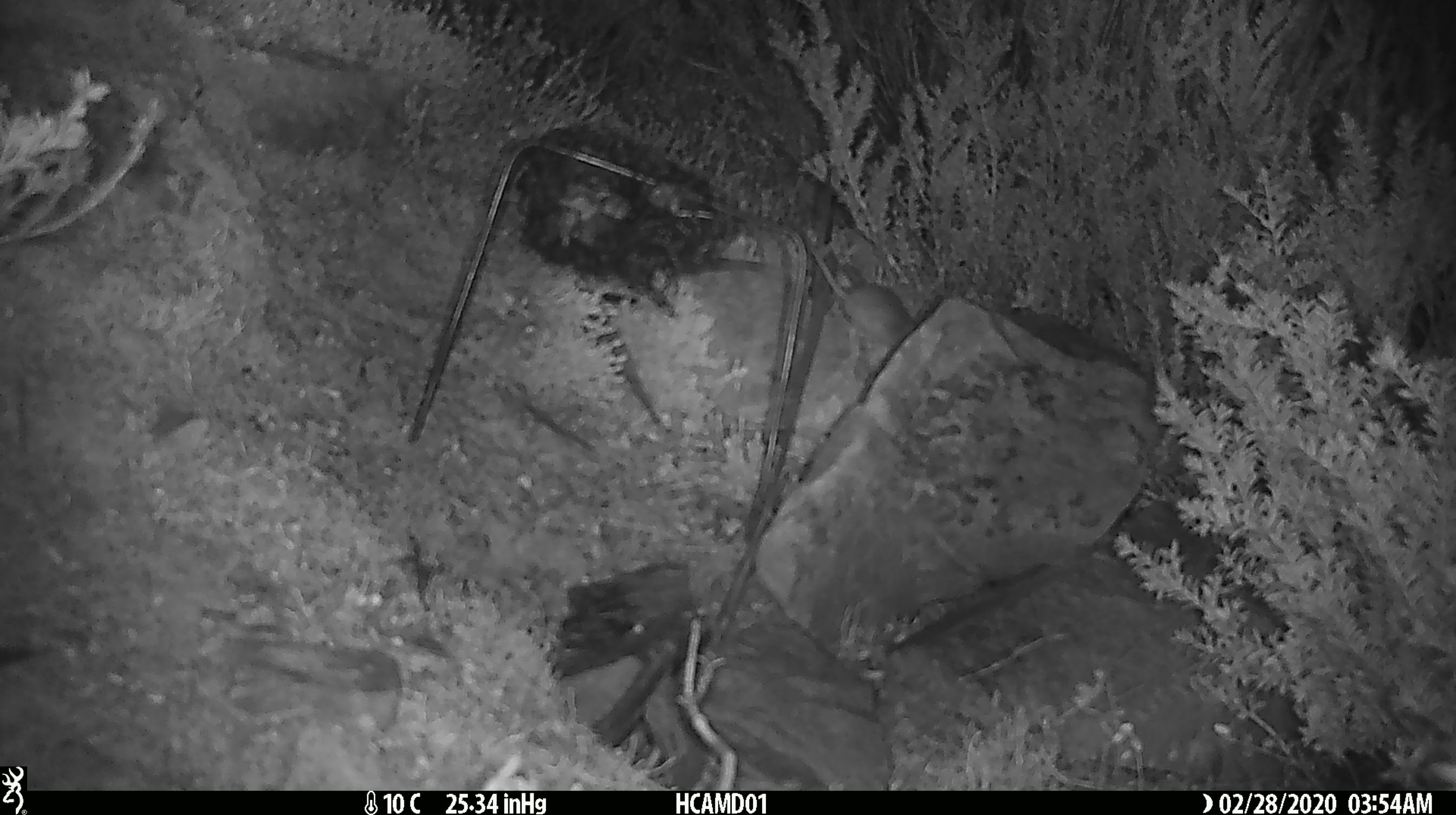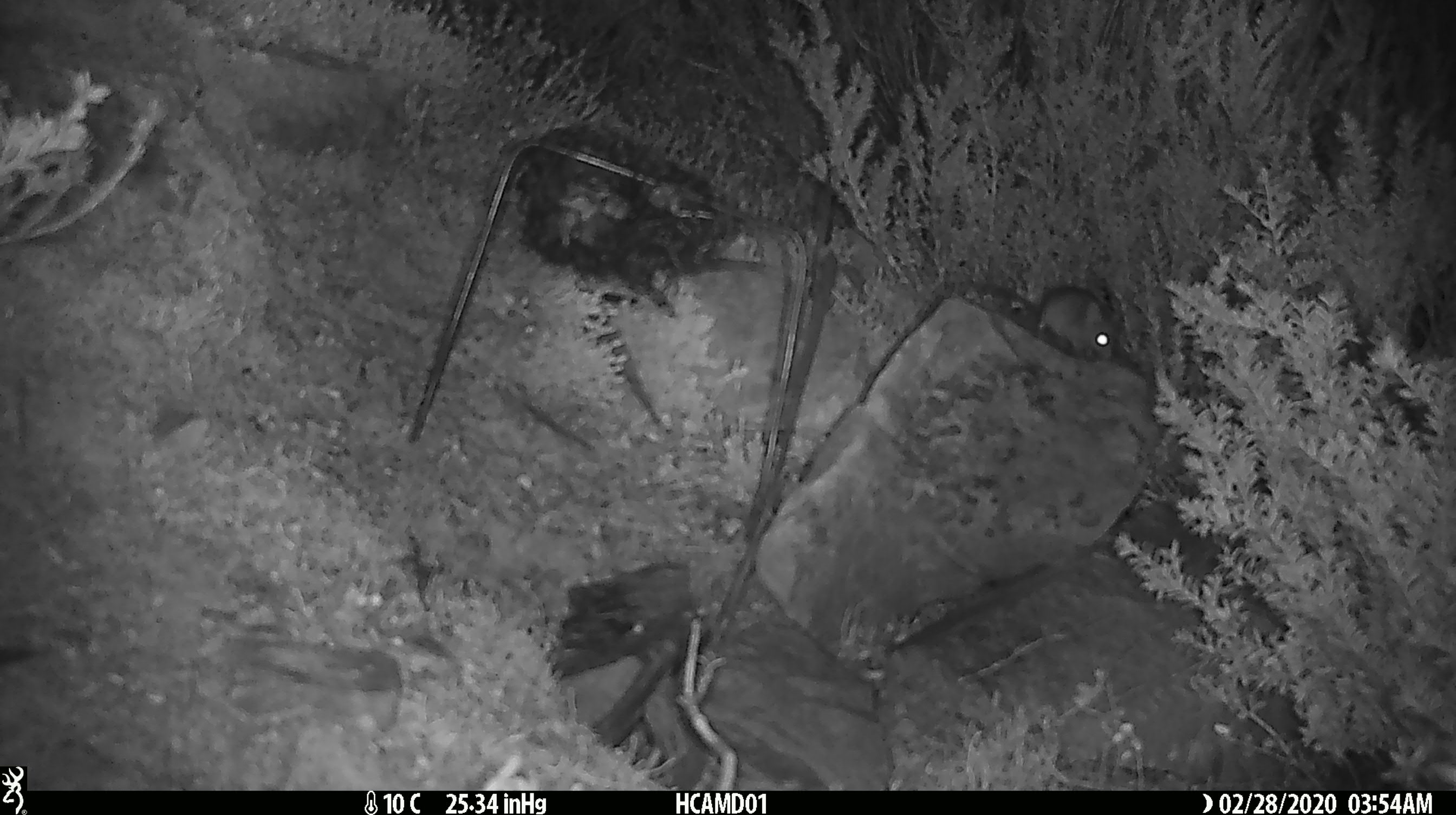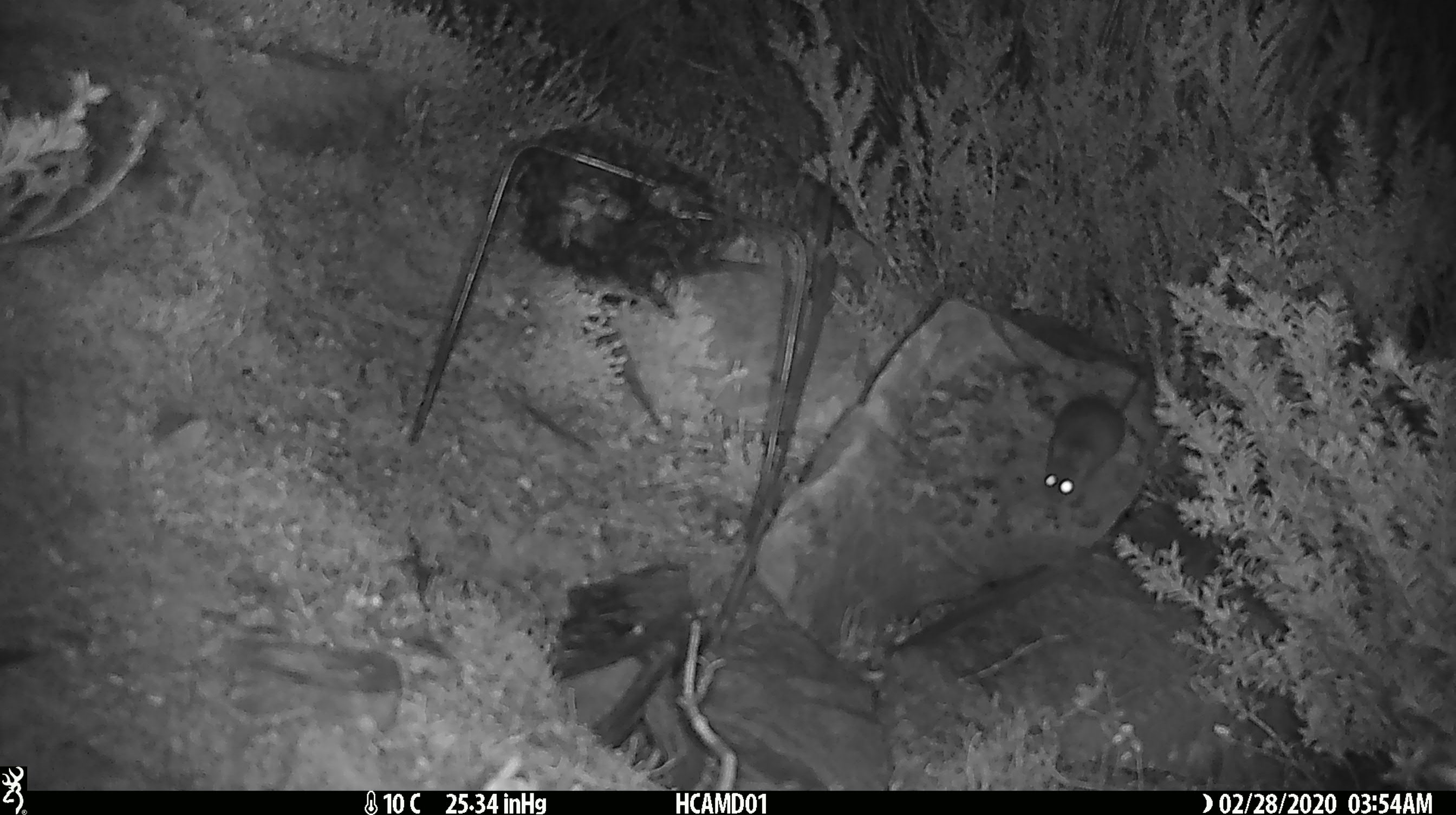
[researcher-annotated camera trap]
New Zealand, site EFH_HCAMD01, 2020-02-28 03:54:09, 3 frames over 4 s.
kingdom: Animalia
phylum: Chordata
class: Mammalia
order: Rodentia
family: Muridae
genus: Mus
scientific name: Mus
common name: mouse